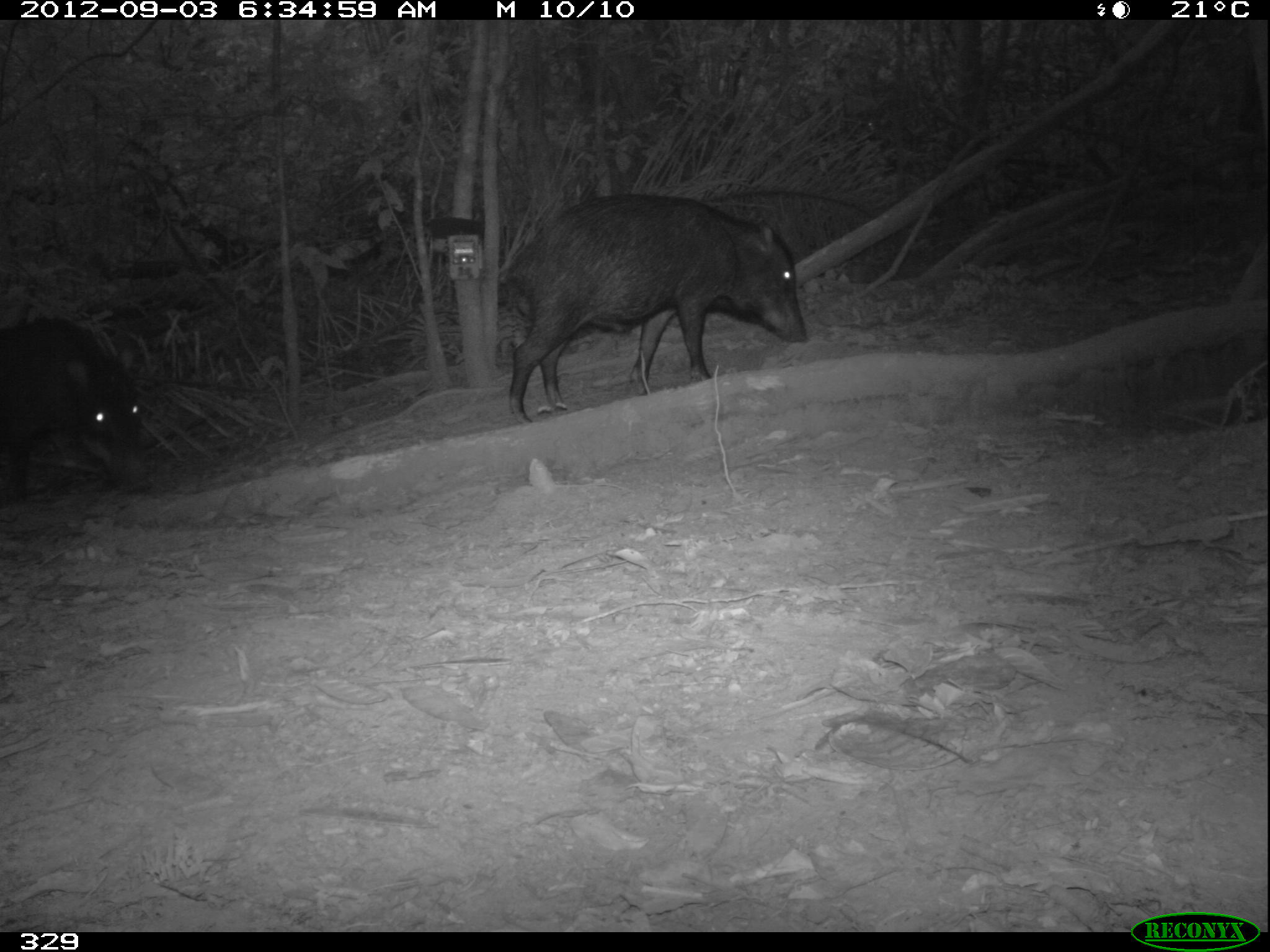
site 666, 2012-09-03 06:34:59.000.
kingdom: Animalia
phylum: Chordata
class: Mammalia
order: Artiodactyla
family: Tayassuidae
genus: Tayassu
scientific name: Tayassu pecari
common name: white-lipped peccary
Tayassu pecari (white-lipped peccary).